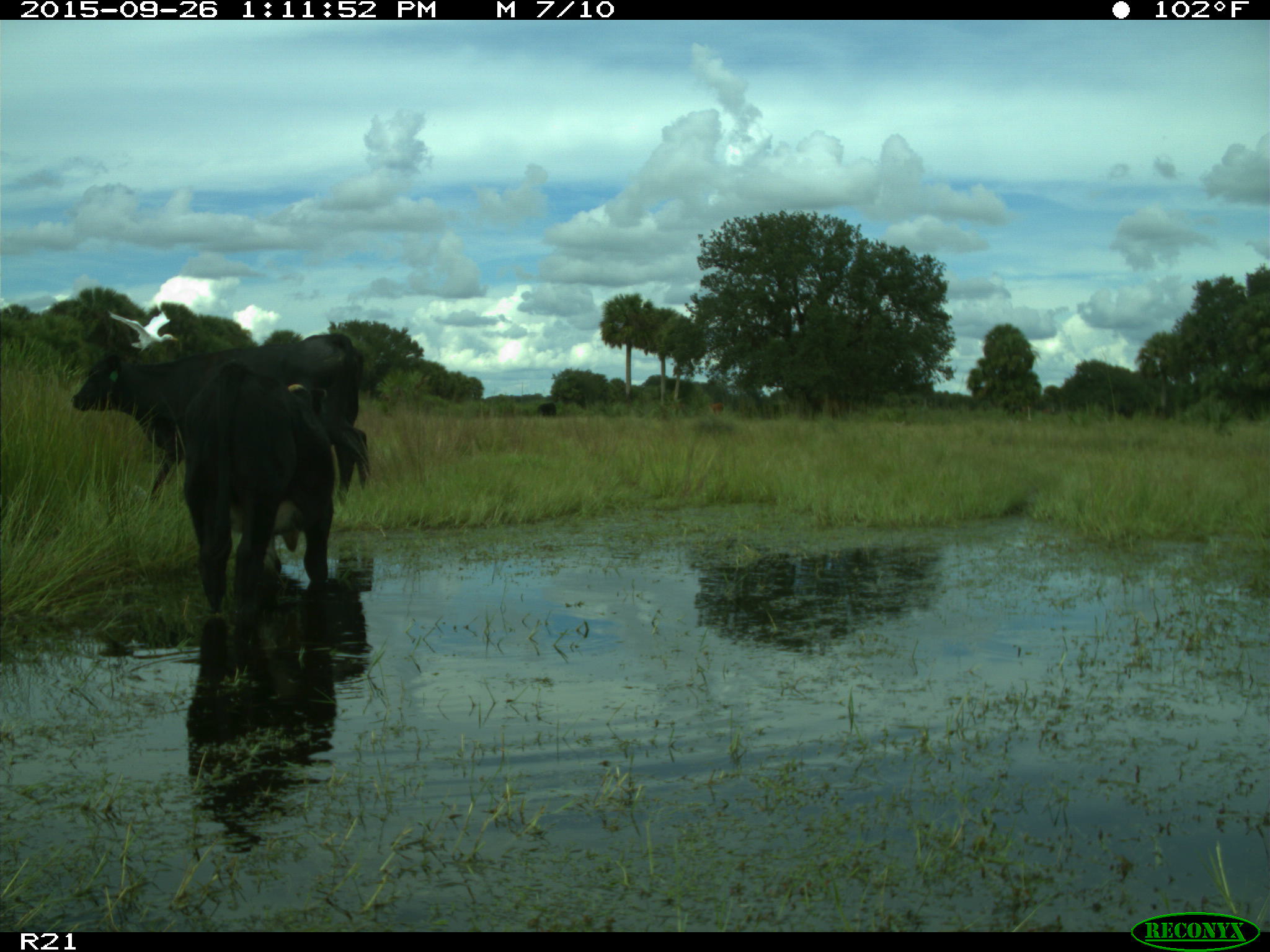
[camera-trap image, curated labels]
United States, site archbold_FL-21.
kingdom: Animalia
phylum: Chordata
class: Mammalia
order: Artiodactyla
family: Bovidae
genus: Bos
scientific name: Bos taurus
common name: domestic cow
Bos taurus (domestic cow).